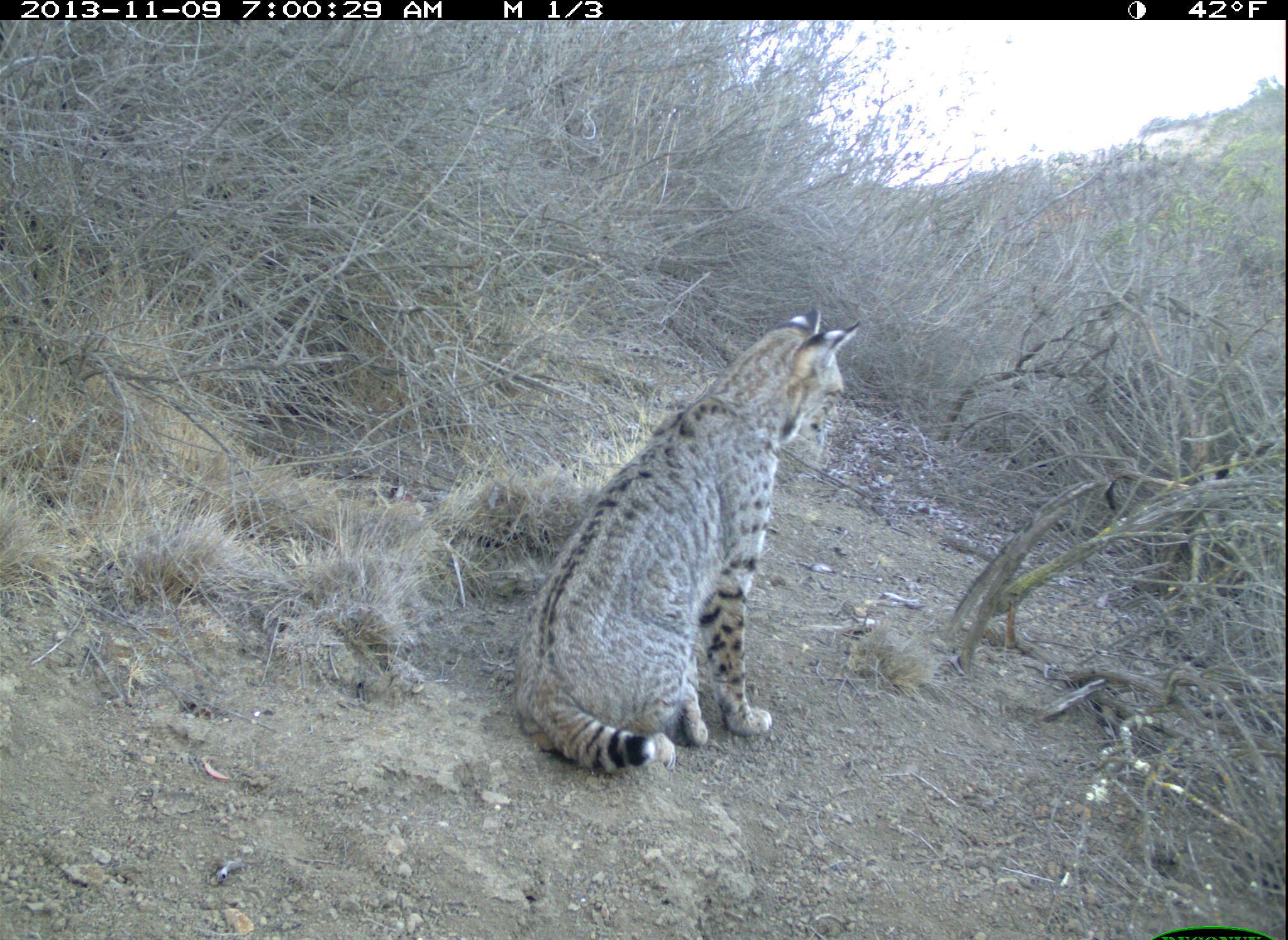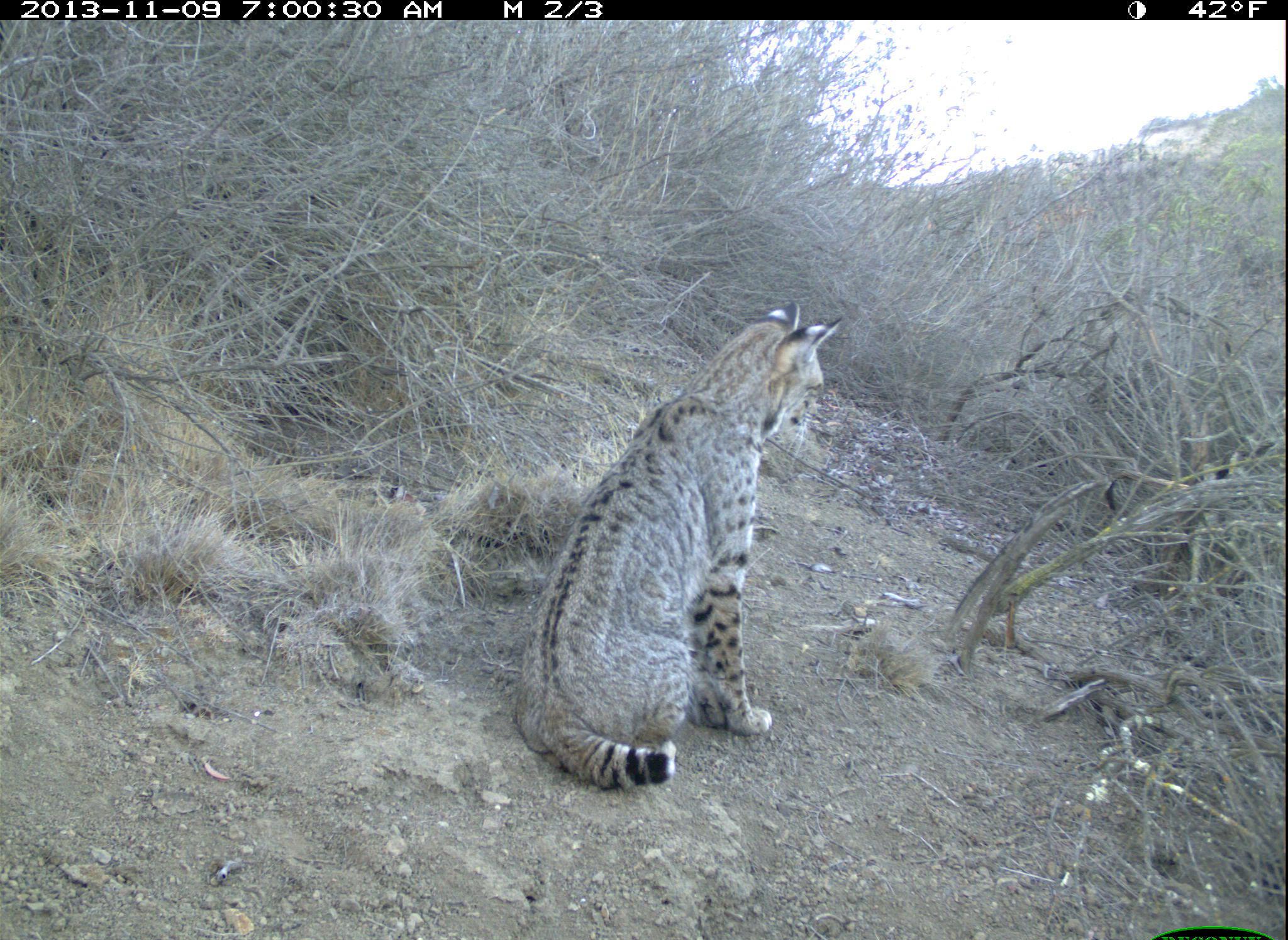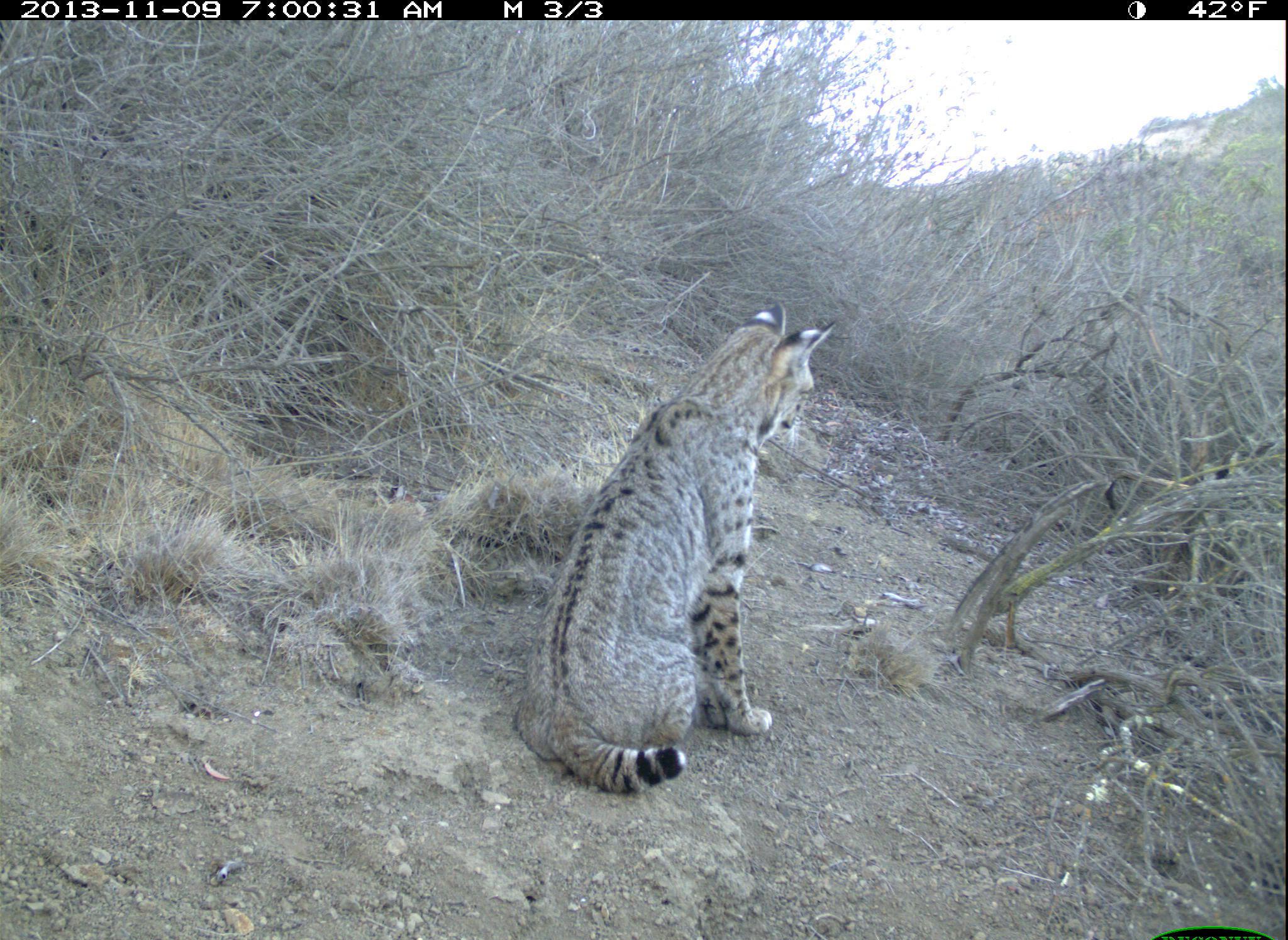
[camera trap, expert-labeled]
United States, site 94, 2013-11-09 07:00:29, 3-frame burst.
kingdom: Animalia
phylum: Chordata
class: Mammalia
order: Carnivora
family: Felidae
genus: Lynx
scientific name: Lynx rufus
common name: bobcat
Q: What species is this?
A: Bobcat (Lynx rufus).